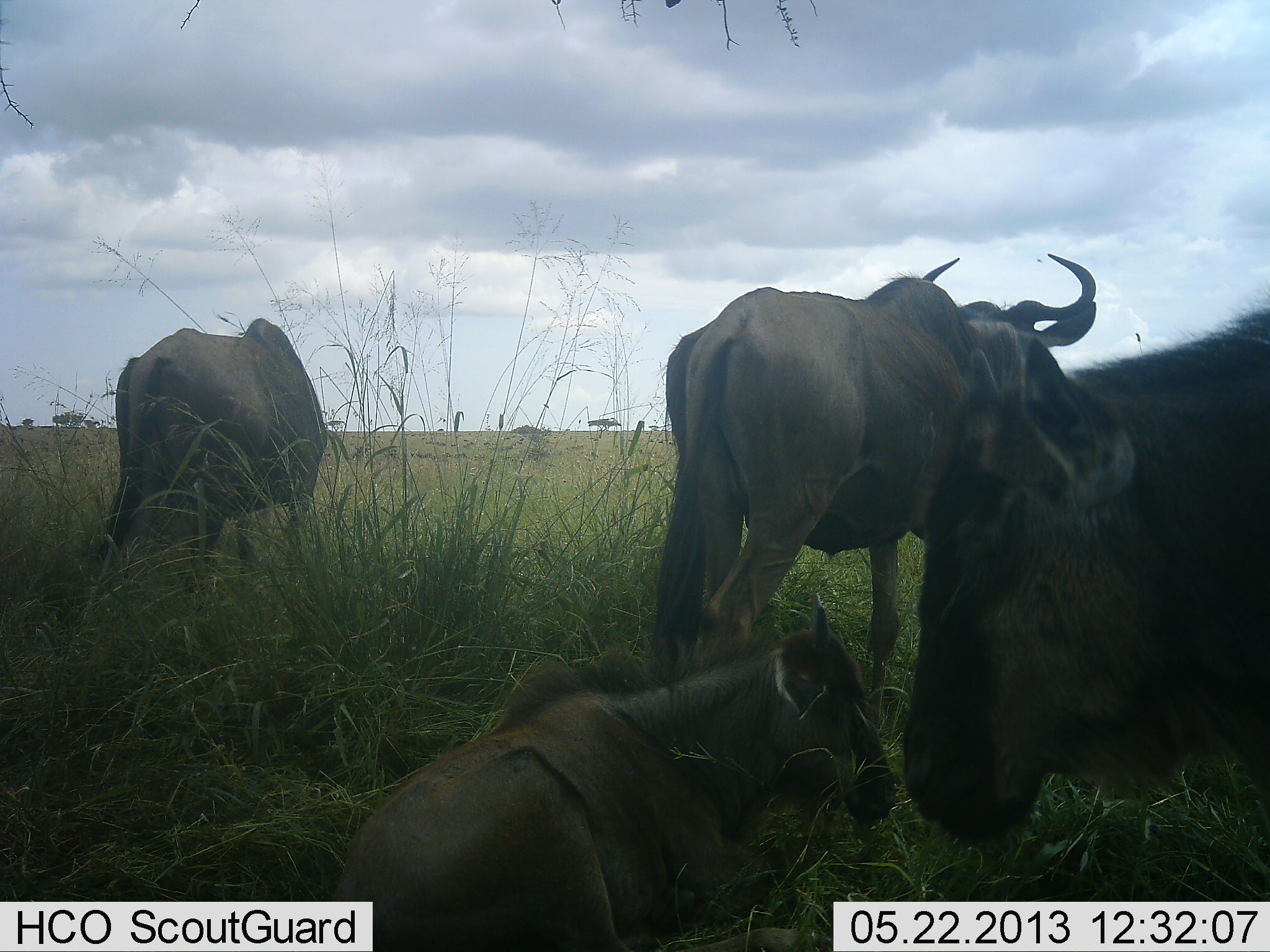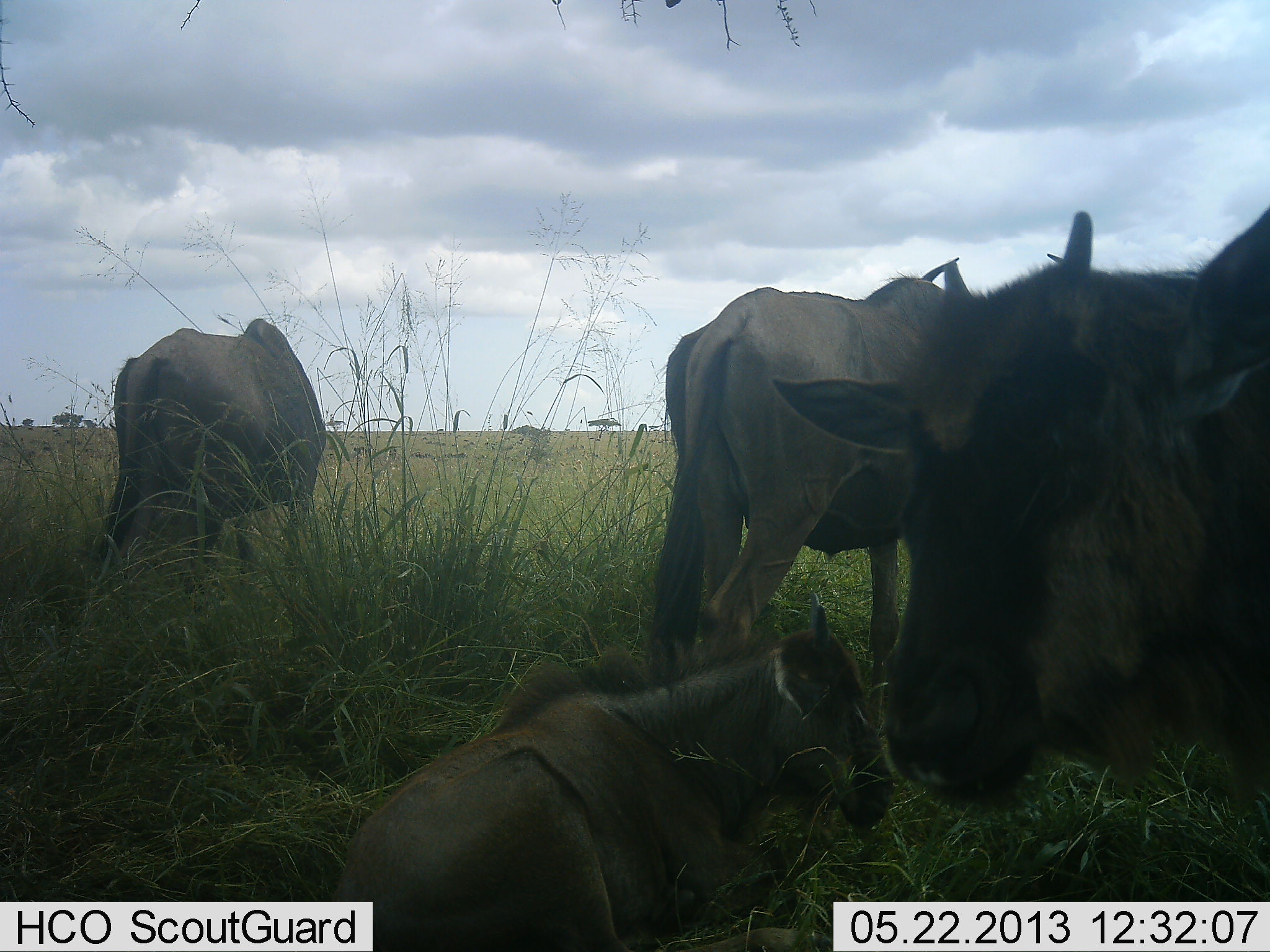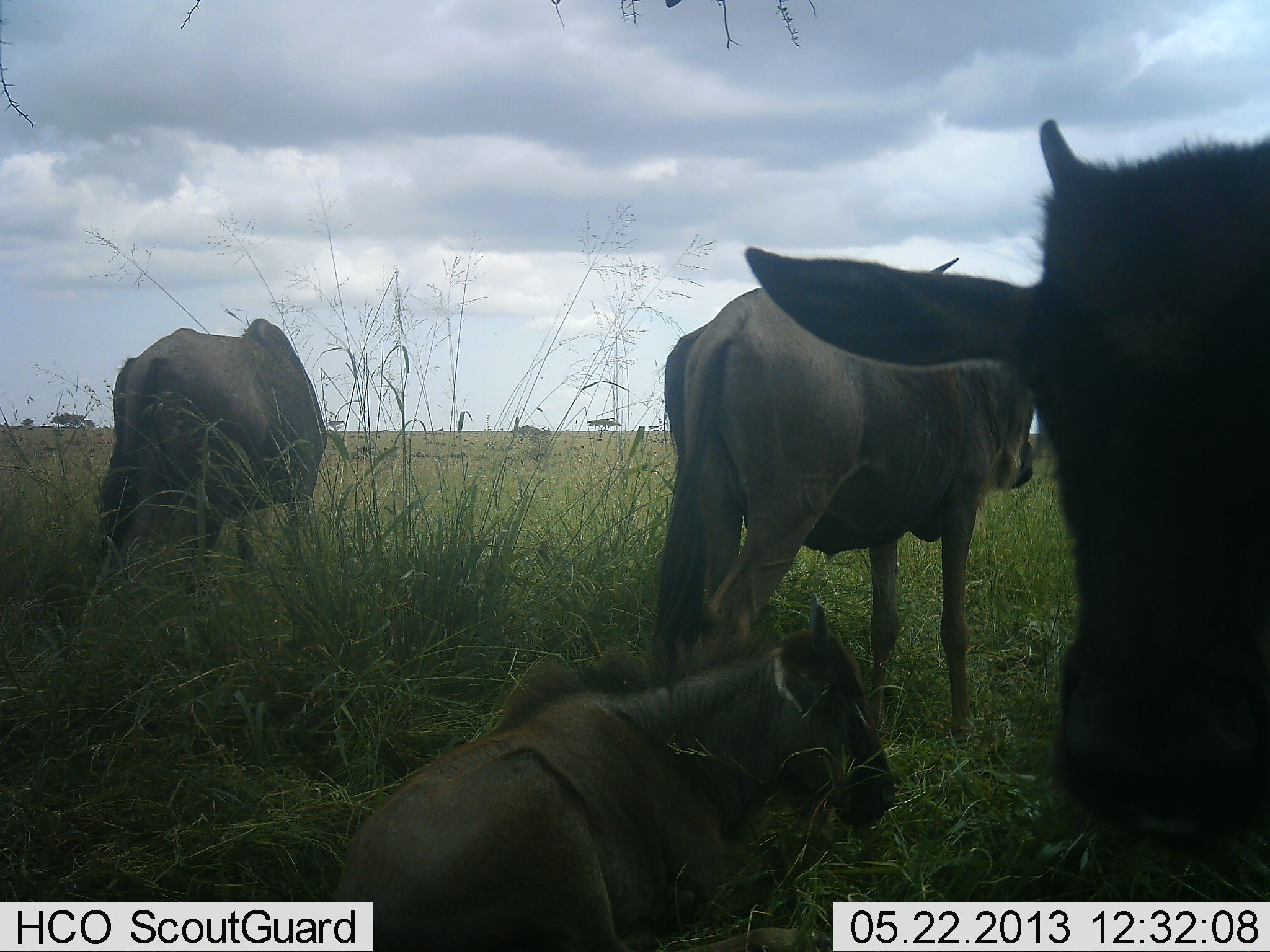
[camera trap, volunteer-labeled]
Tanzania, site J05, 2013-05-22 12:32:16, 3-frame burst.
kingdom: Animalia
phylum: Chordata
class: Mammalia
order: Artiodactyla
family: Bovidae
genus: Connochaetes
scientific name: Connochaetes taurinus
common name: blue wildebeest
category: wildebeest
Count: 4.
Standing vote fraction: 90%.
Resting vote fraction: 90%.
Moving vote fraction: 10%.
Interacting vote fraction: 10%.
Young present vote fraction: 60%.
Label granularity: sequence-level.